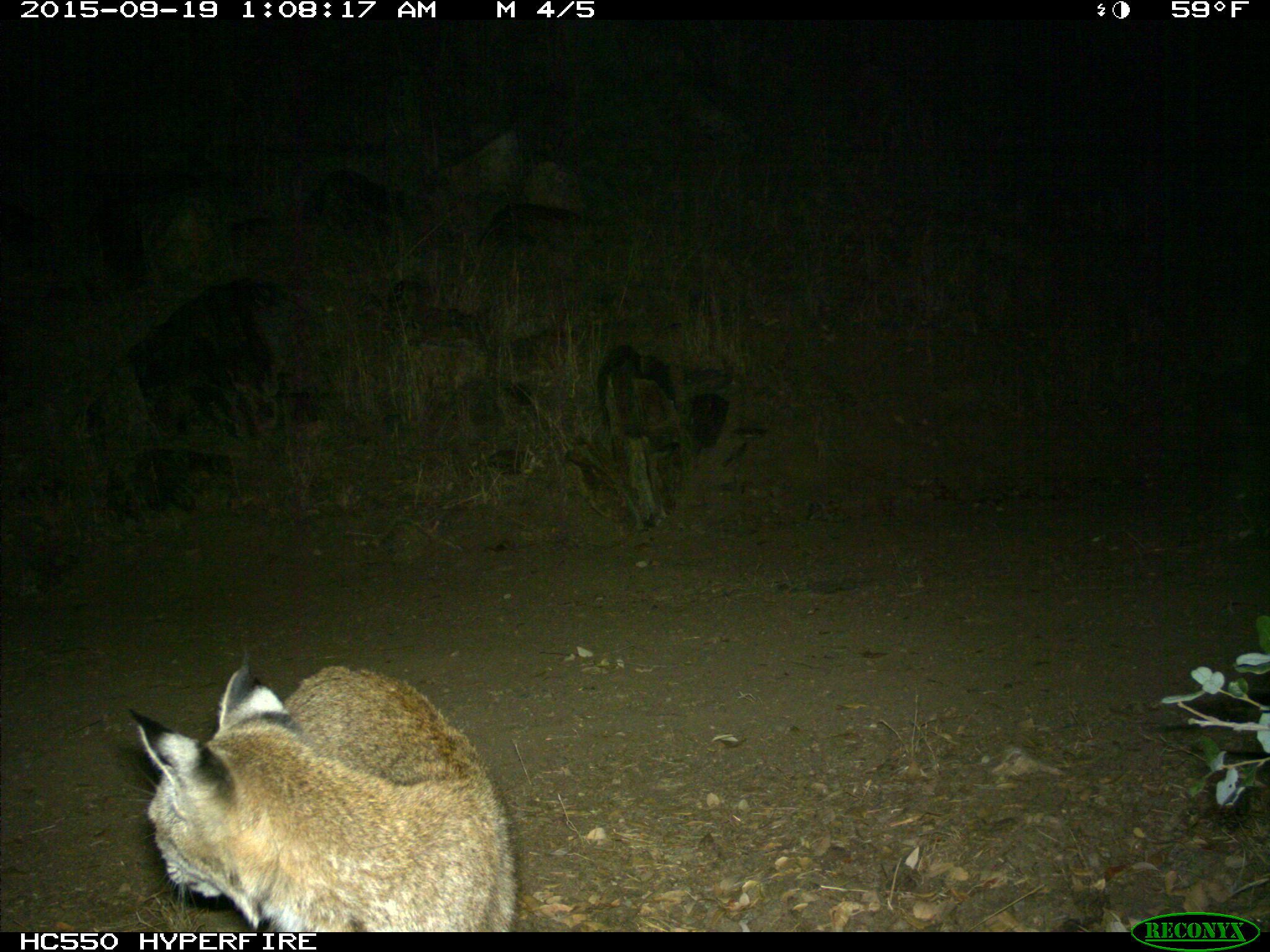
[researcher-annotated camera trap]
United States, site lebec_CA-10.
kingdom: Animalia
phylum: Chordata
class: Mammalia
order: Carnivora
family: Felidae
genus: Lynx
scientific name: Lynx rufus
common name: bobcat